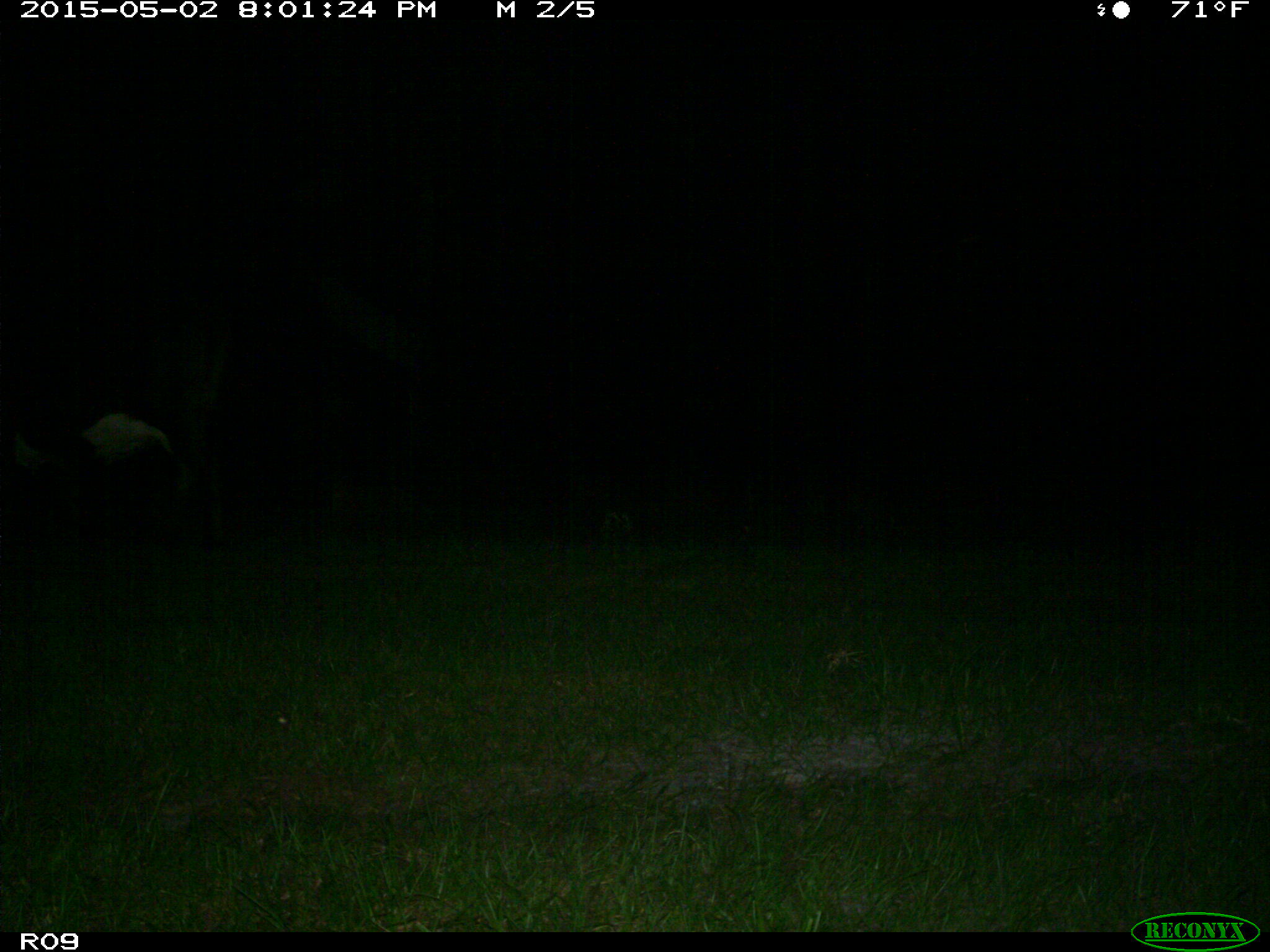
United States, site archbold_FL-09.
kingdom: Animalia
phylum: Chordata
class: Mammalia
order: Artiodactyla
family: Bovidae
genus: Bos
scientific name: Bos taurus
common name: domestic cow